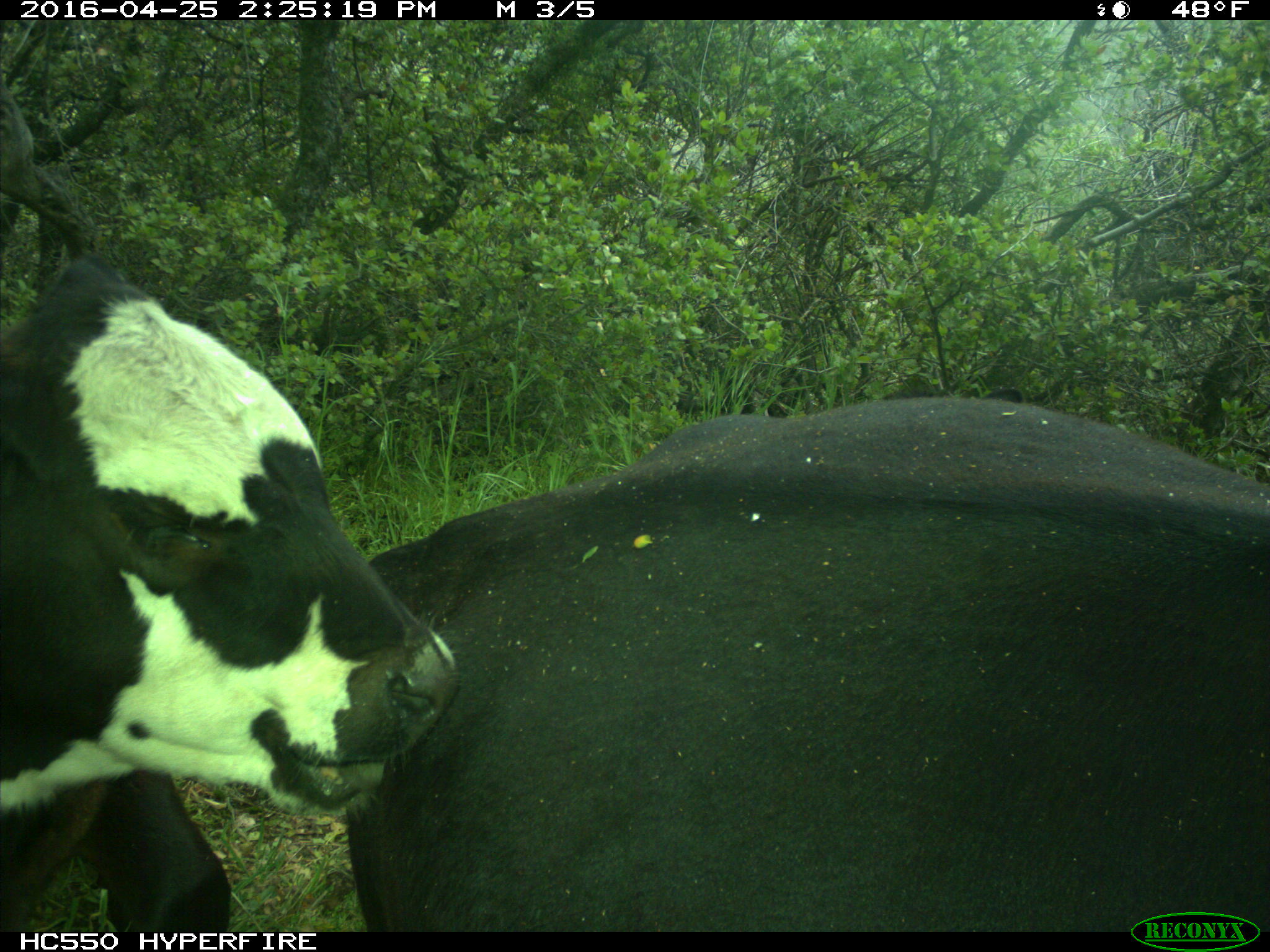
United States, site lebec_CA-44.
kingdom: Animalia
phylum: Chordata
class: Mammalia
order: Artiodactyla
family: Bovidae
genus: Bos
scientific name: Bos taurus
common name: domestic cow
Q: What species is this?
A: Bos taurus (domestic cow).